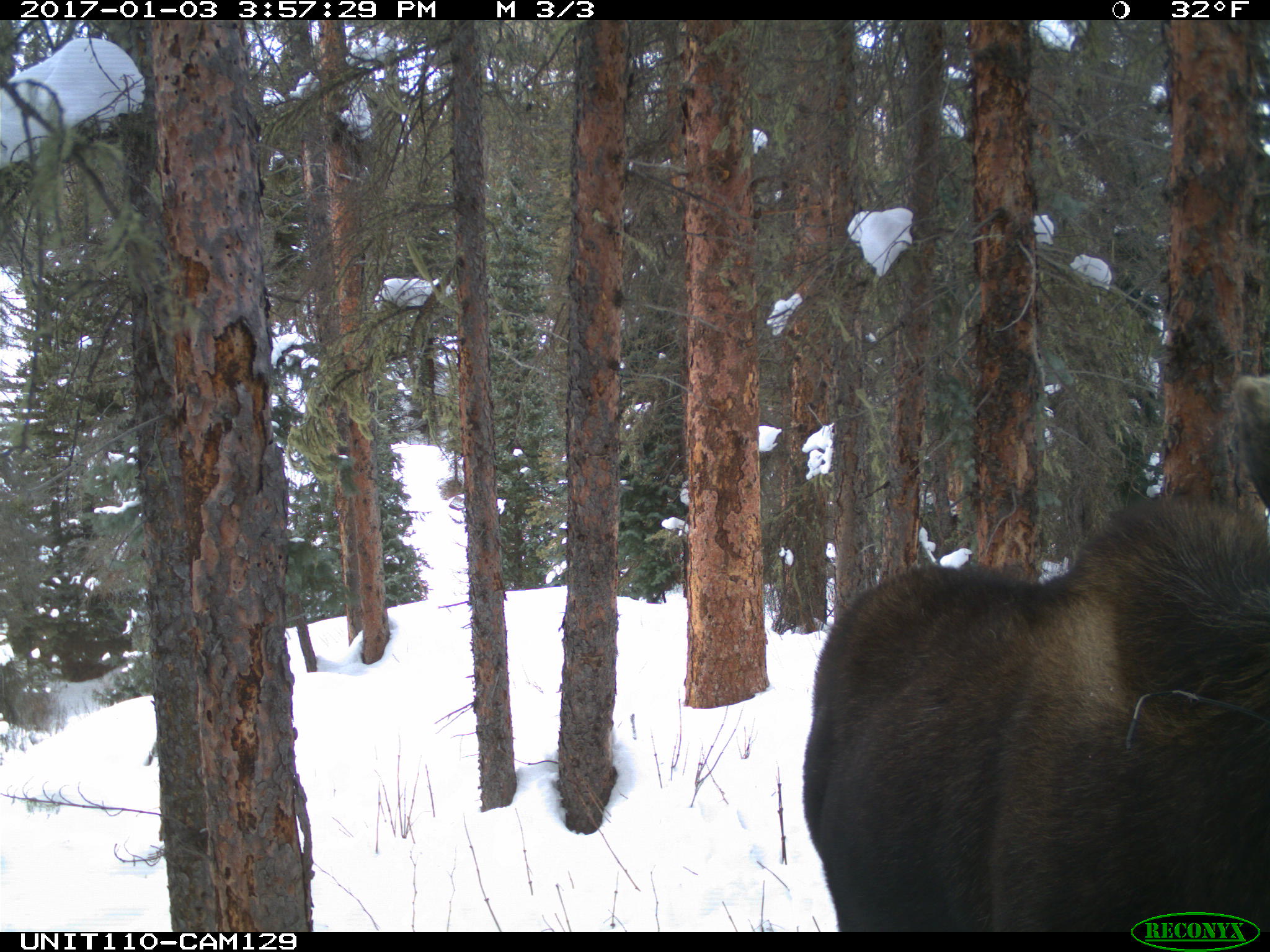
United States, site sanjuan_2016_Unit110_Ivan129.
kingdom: Animalia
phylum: Chordata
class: Mammalia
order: Artiodactyla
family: Cervidae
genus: Alces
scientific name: Alces alces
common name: moose